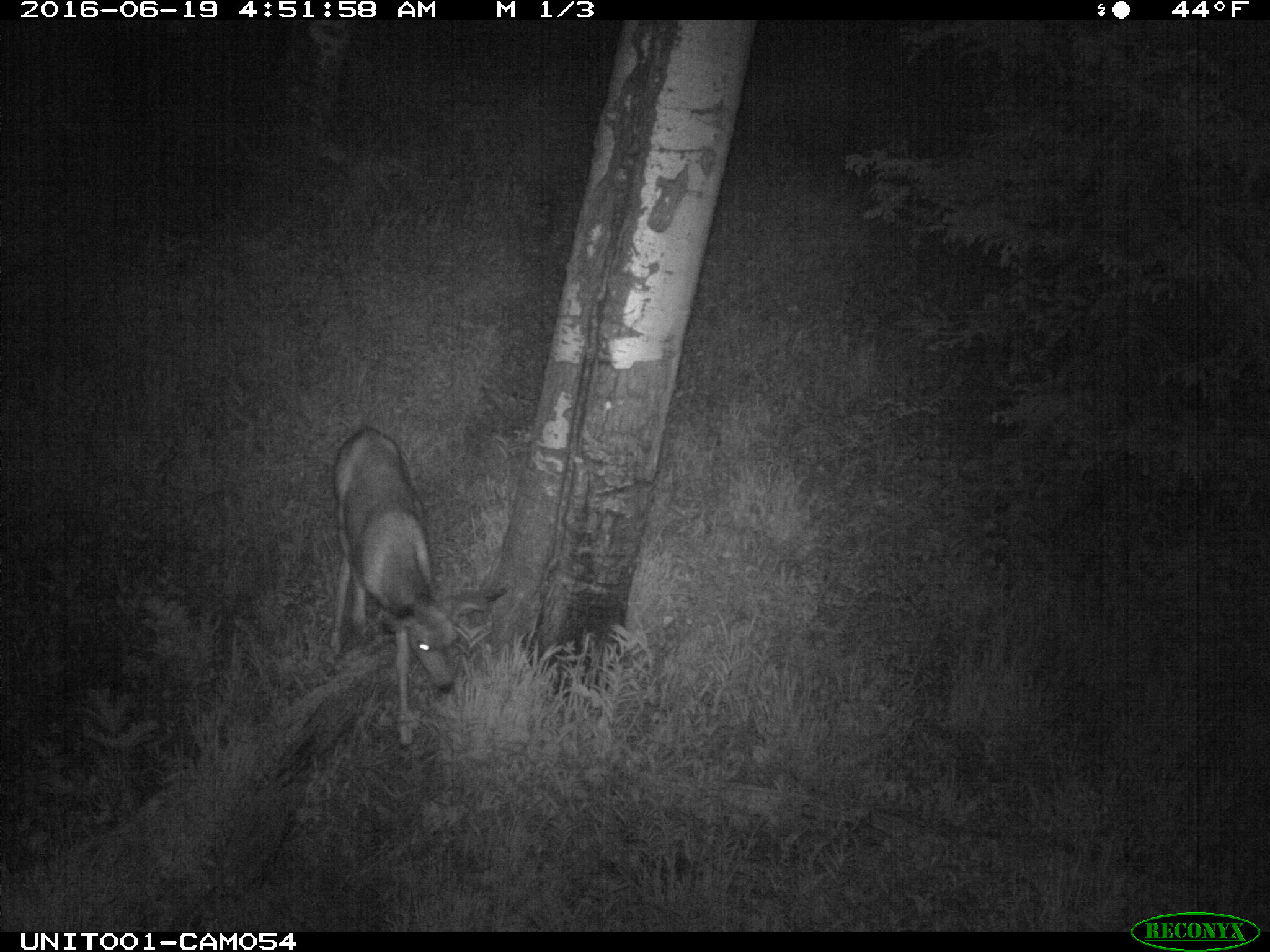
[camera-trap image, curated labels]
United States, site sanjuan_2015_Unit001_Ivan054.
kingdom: Animalia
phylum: Chordata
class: Mammalia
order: Artiodactyla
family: Cervidae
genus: Odocoileus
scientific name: Odocoileus hemionus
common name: mule deer